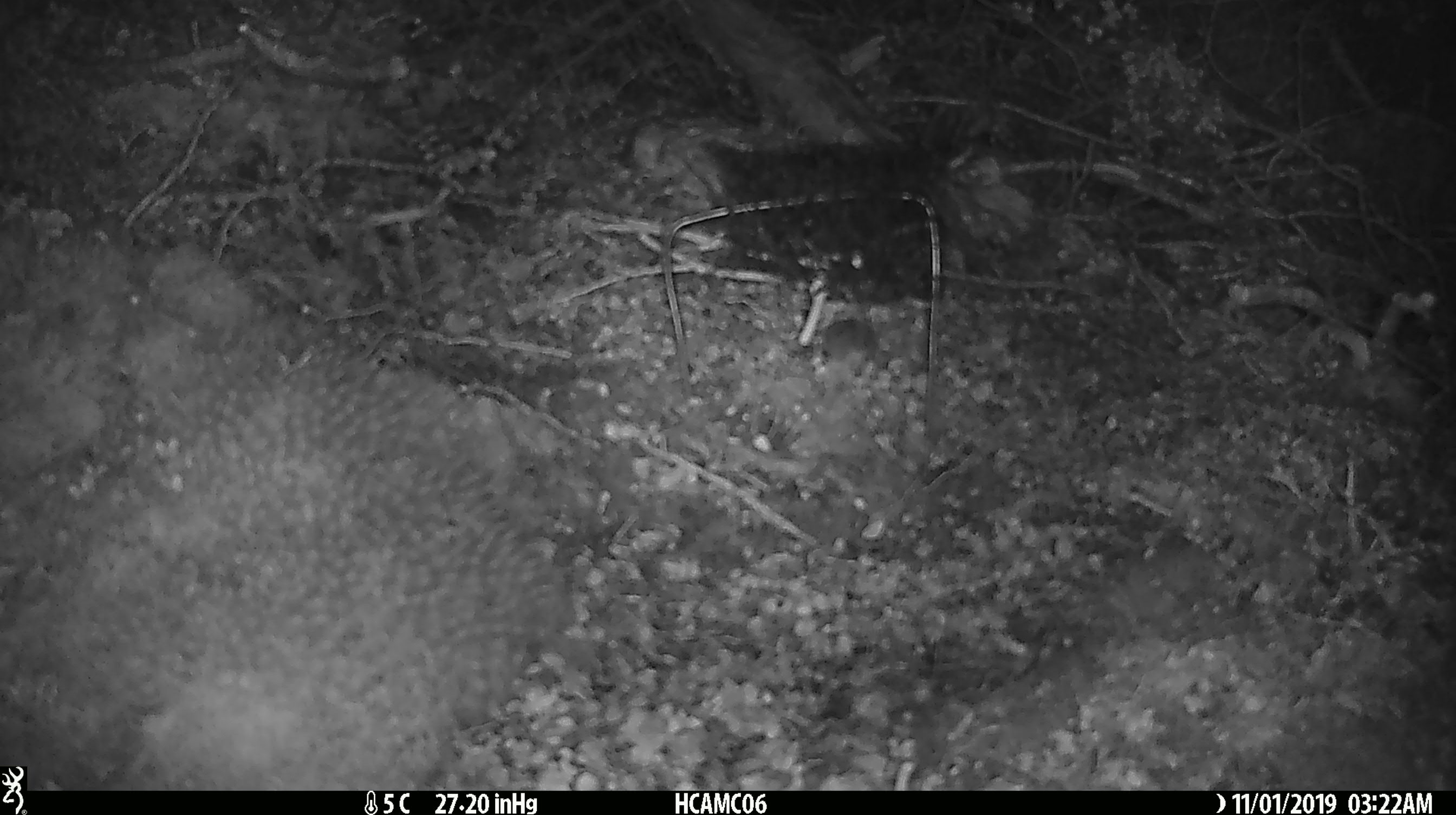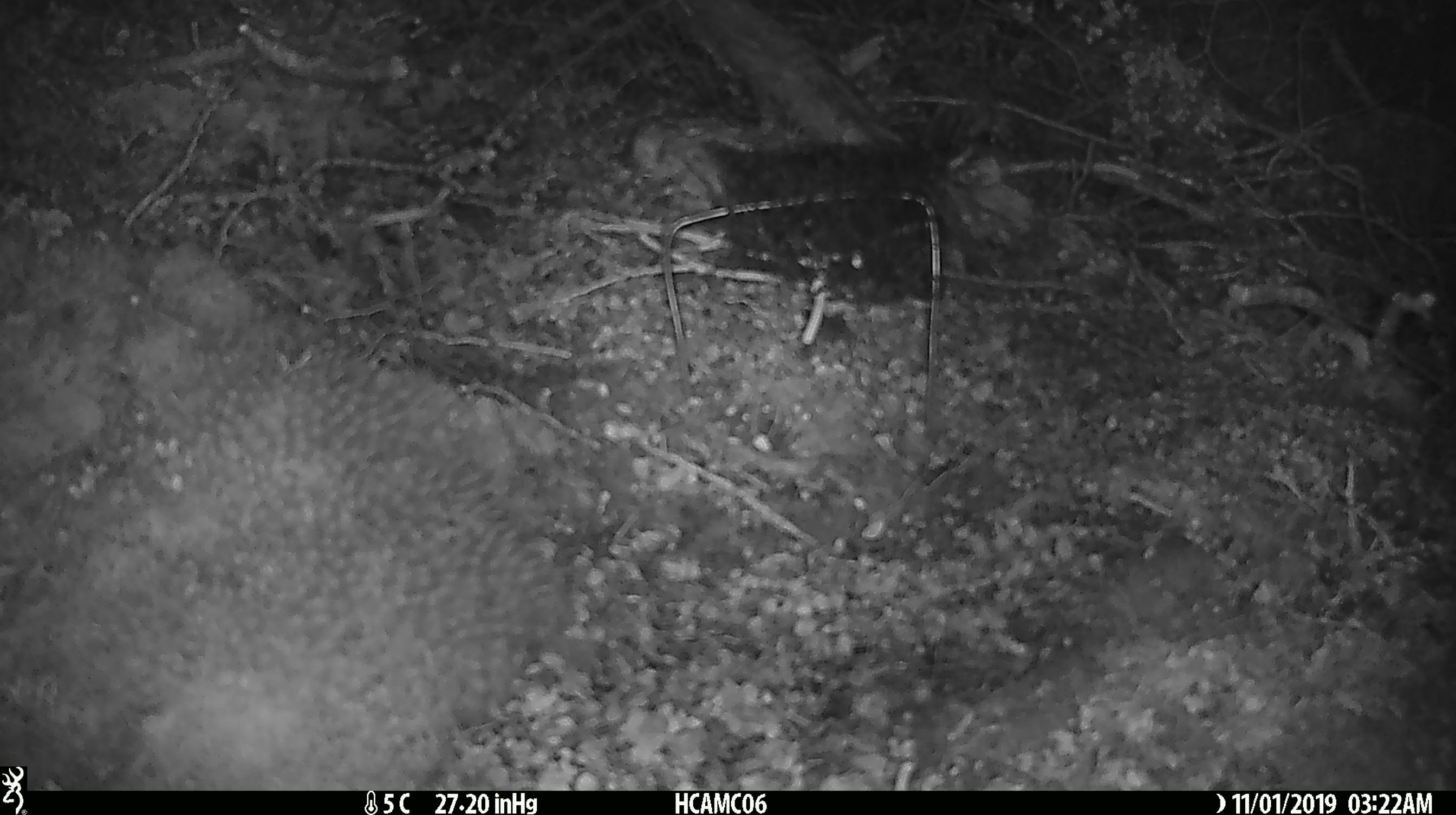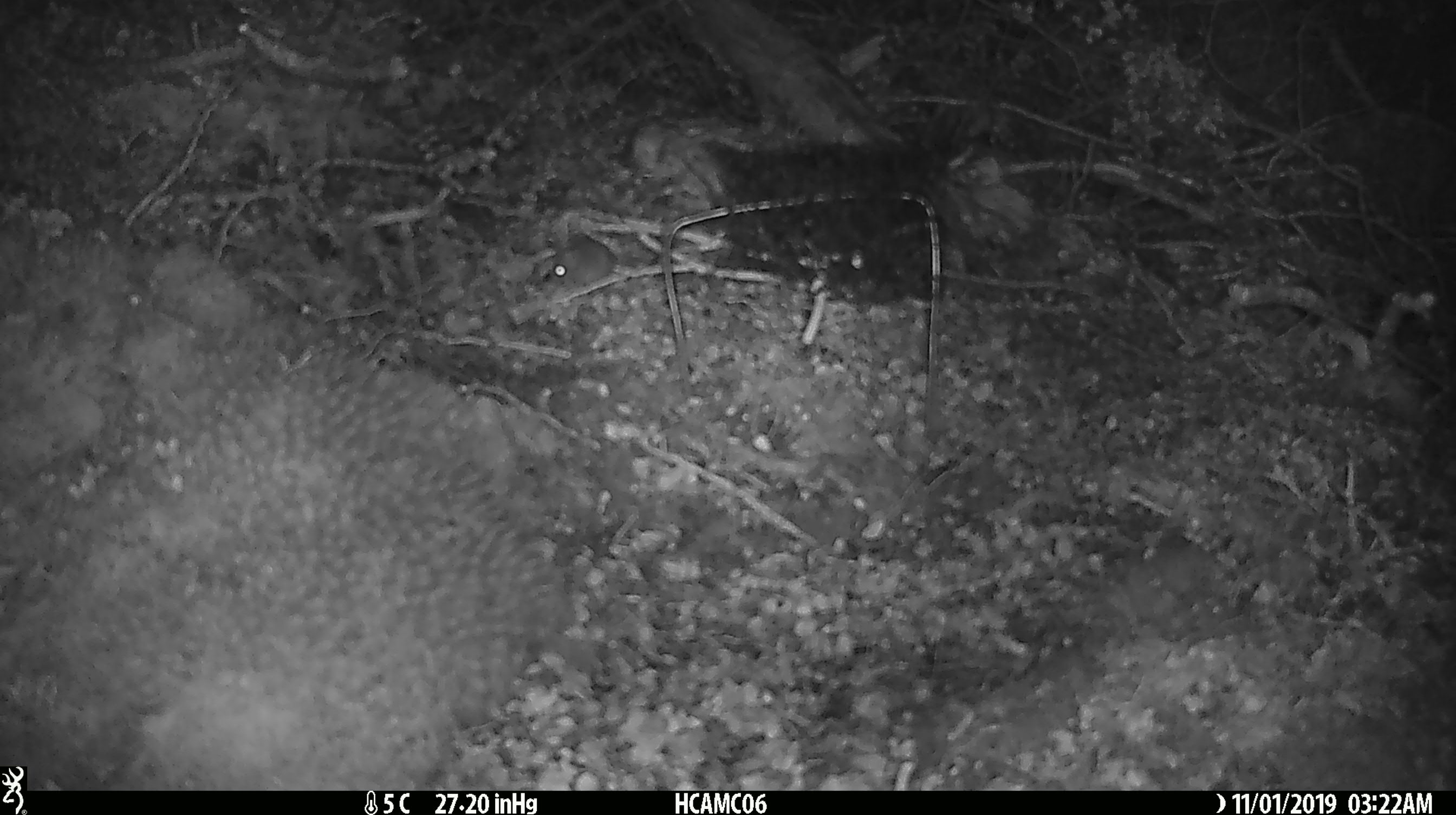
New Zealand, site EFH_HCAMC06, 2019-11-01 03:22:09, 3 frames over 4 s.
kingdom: Animalia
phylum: Chordata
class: Mammalia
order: Rodentia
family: Muridae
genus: Mus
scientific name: Mus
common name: mouse